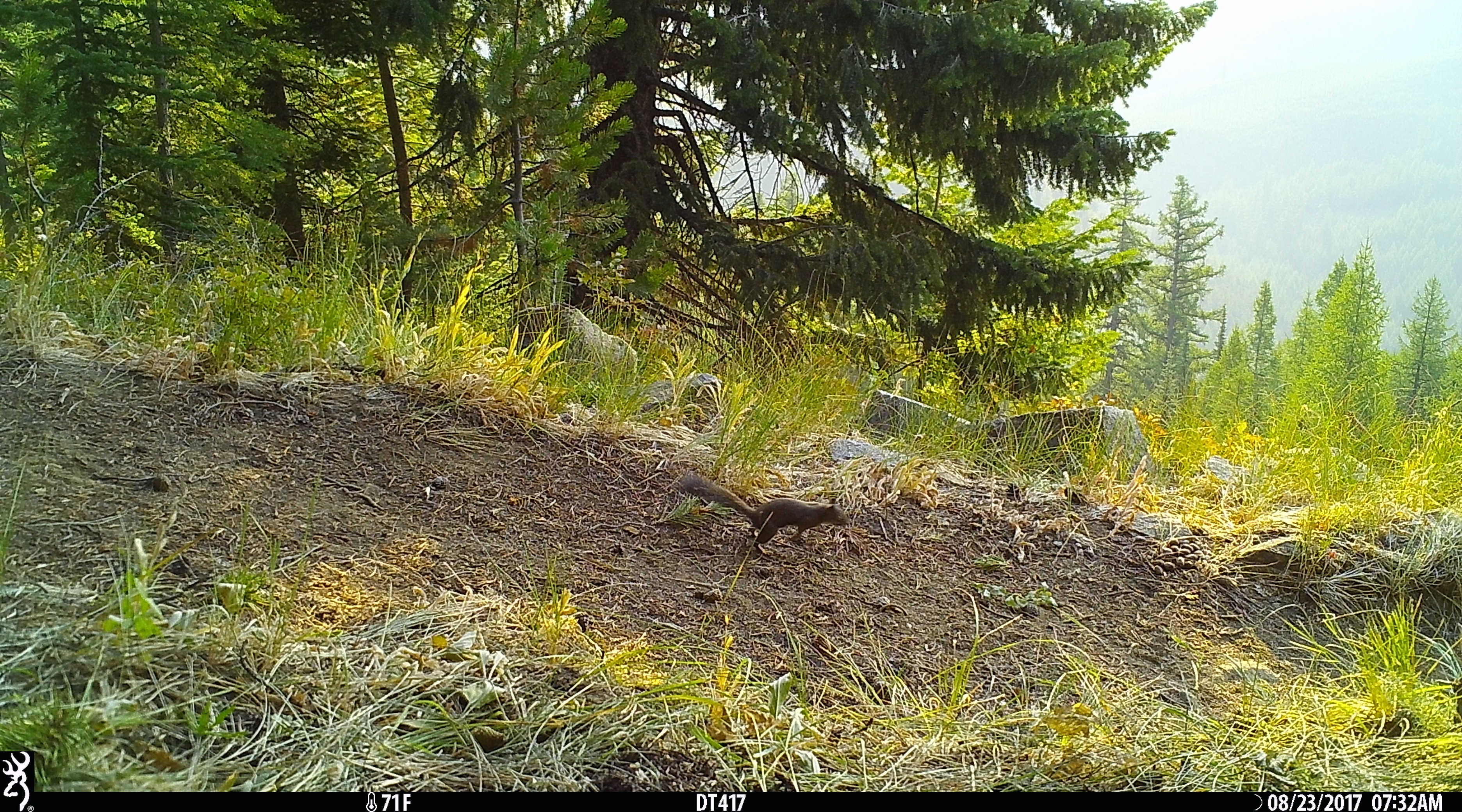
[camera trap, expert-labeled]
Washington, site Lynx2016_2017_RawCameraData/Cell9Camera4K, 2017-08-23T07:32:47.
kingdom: Animalia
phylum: Chordata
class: Mammalia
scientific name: Mammalia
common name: small mammal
Small mammal (Mammalia). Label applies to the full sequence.